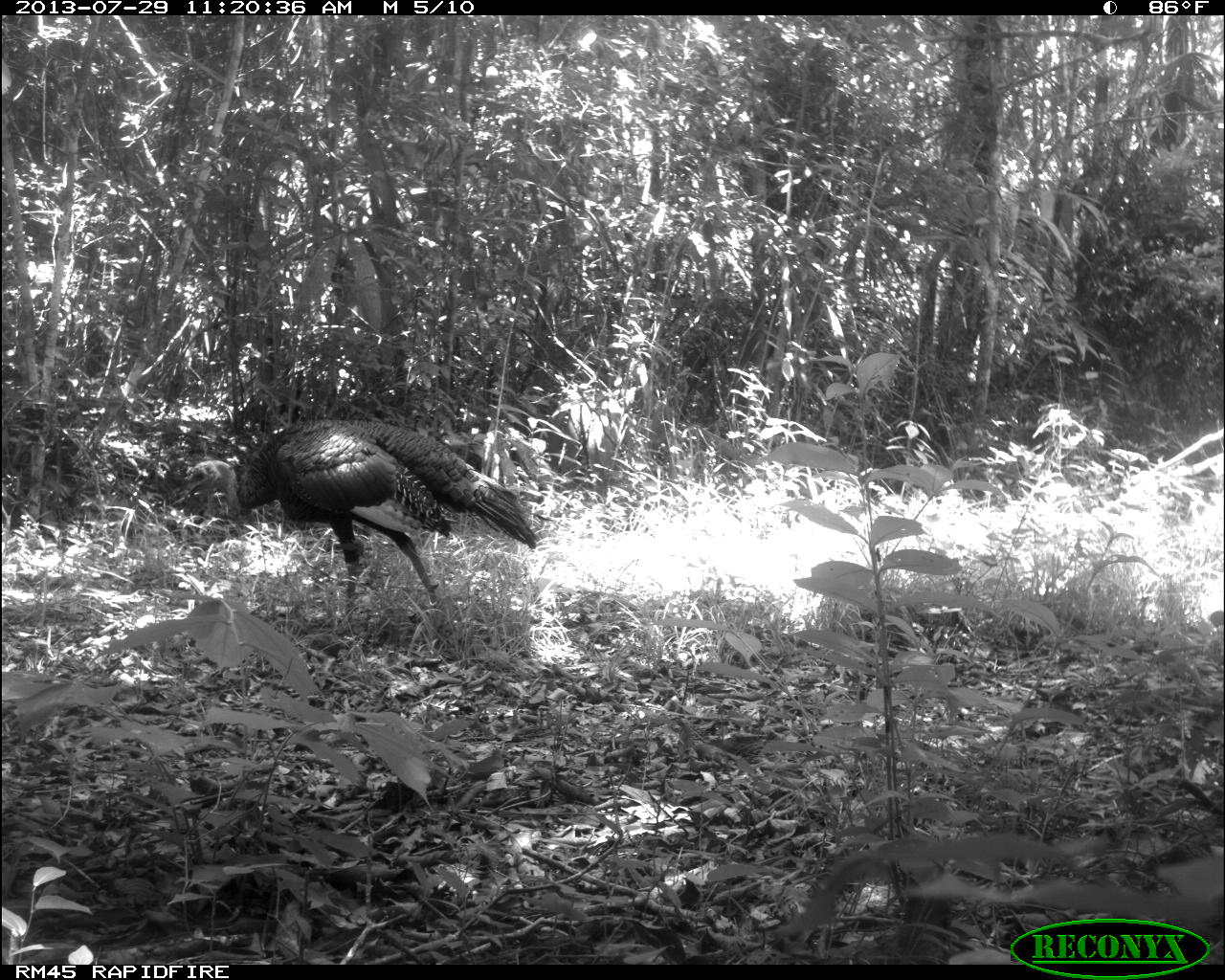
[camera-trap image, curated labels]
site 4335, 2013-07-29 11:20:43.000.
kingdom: Animalia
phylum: Chordata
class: Aves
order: Galliformes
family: Phasianidae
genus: Meleagris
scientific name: Meleagris ocellata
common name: ocellated turkey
Meleagris ocellata (ocellated turkey), count 1, sex male.